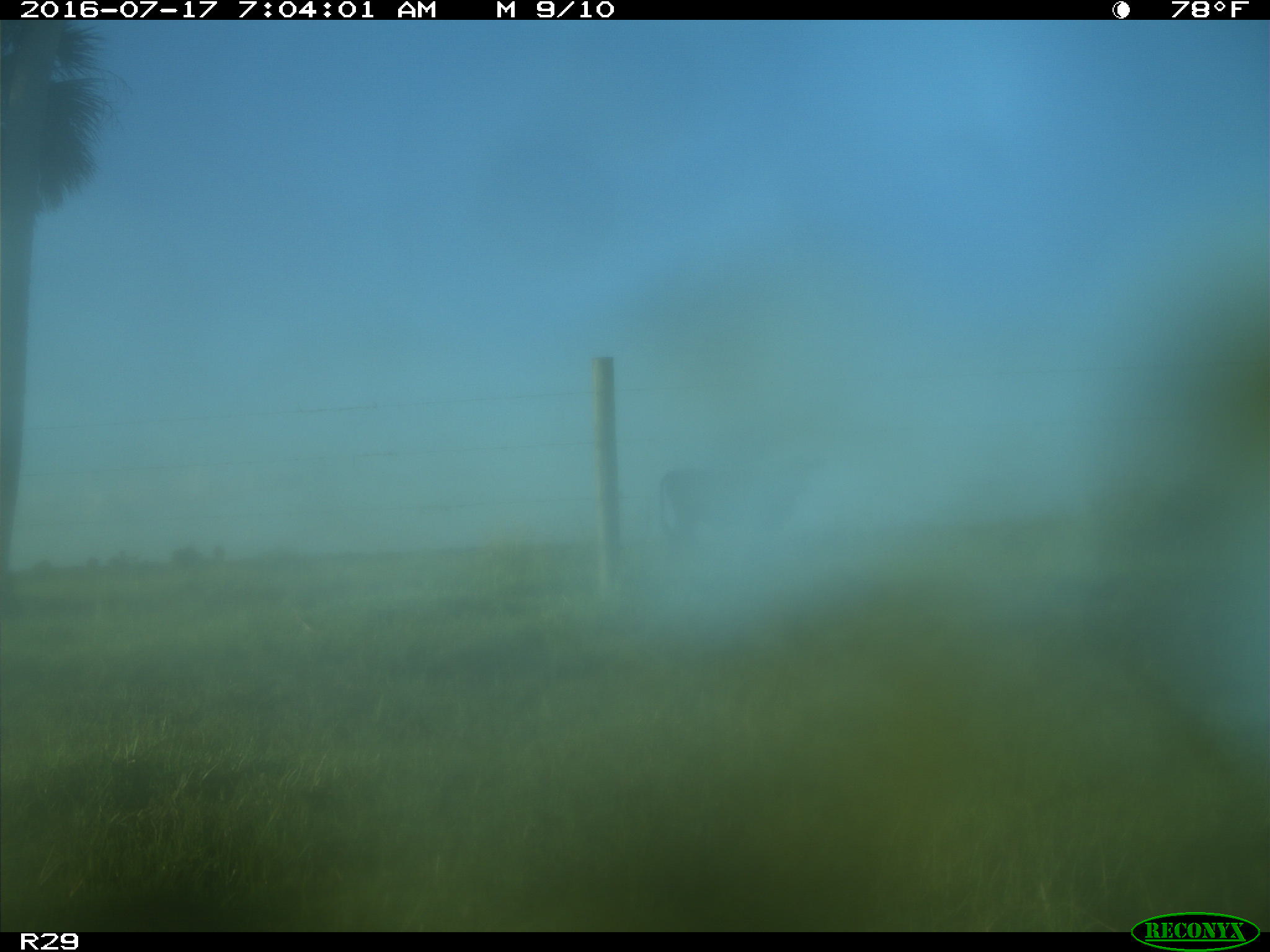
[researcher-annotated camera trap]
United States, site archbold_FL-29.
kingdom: Animalia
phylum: Chordata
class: Mammalia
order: Artiodactyla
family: Bovidae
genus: Bos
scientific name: Bos taurus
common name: domestic cow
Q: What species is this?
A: Bos taurus (domestic cow).